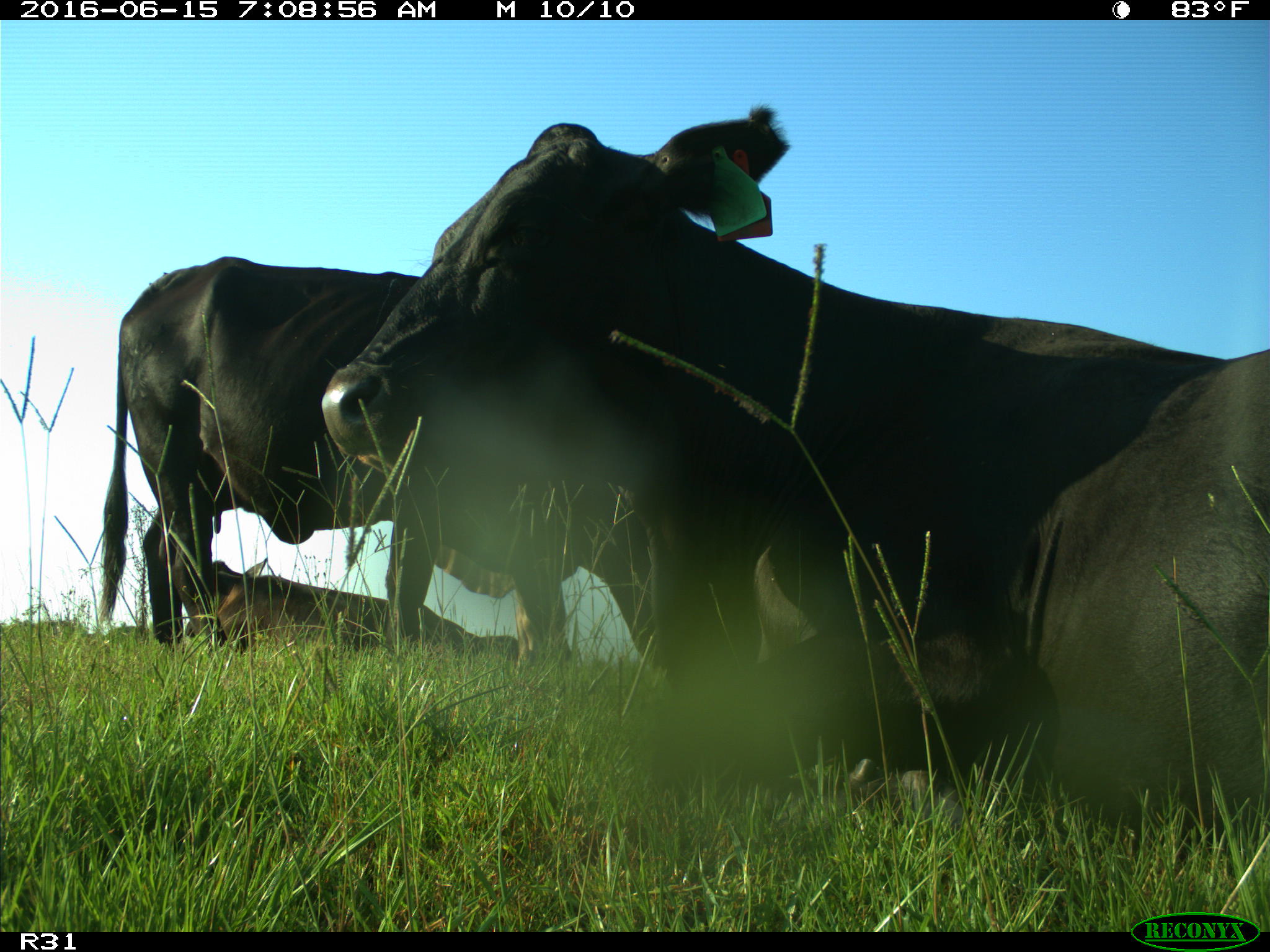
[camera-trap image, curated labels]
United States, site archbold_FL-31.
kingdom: Animalia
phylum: Chordata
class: Mammalia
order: Artiodactyla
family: Bovidae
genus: Bos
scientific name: Bos taurus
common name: domestic cow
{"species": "Bos taurus (domestic cow)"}